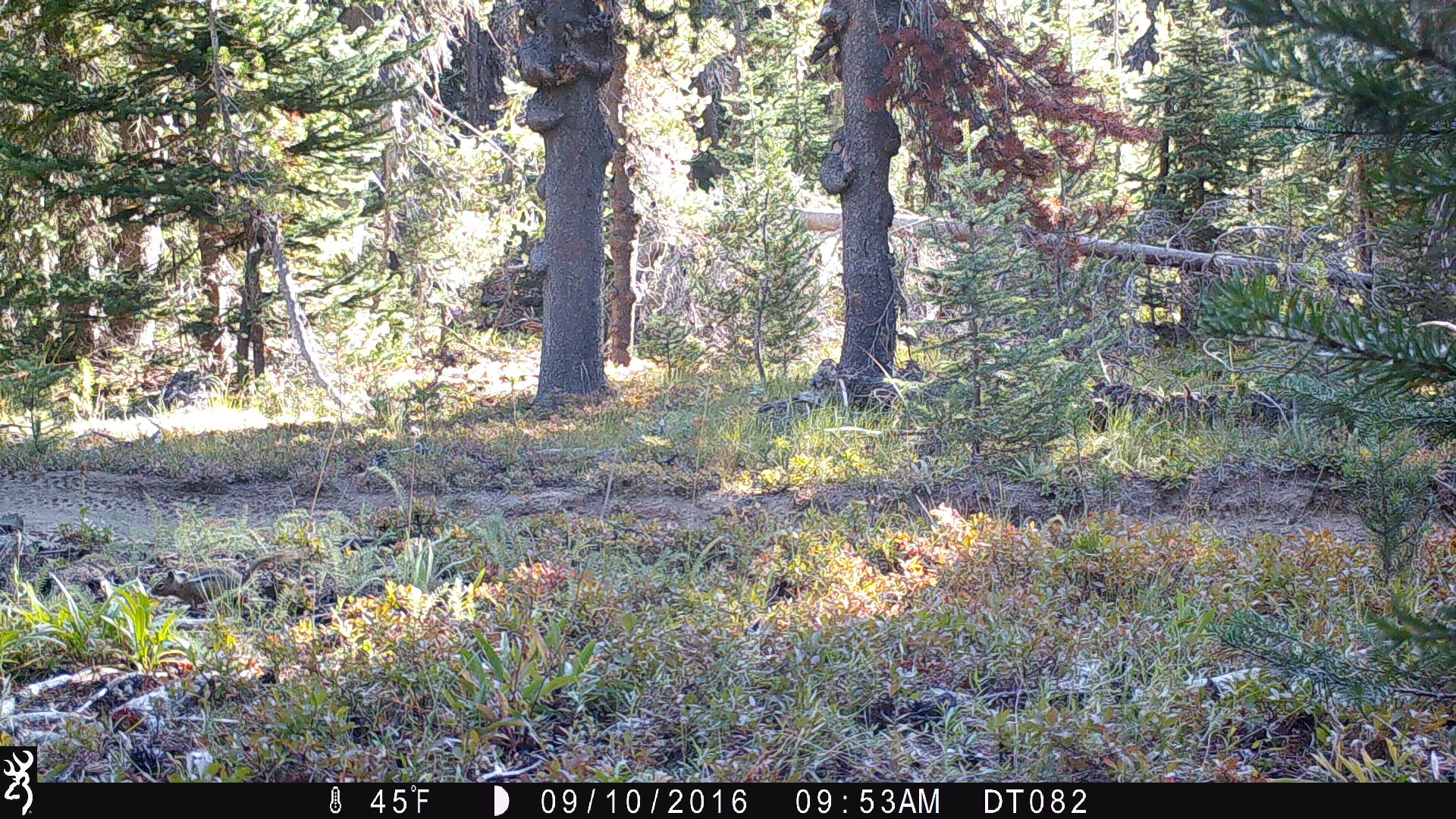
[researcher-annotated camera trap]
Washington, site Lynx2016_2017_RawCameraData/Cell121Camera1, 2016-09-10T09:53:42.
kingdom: Animalia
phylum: Chordata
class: Mammalia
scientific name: Mammalia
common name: small mammal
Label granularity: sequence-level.